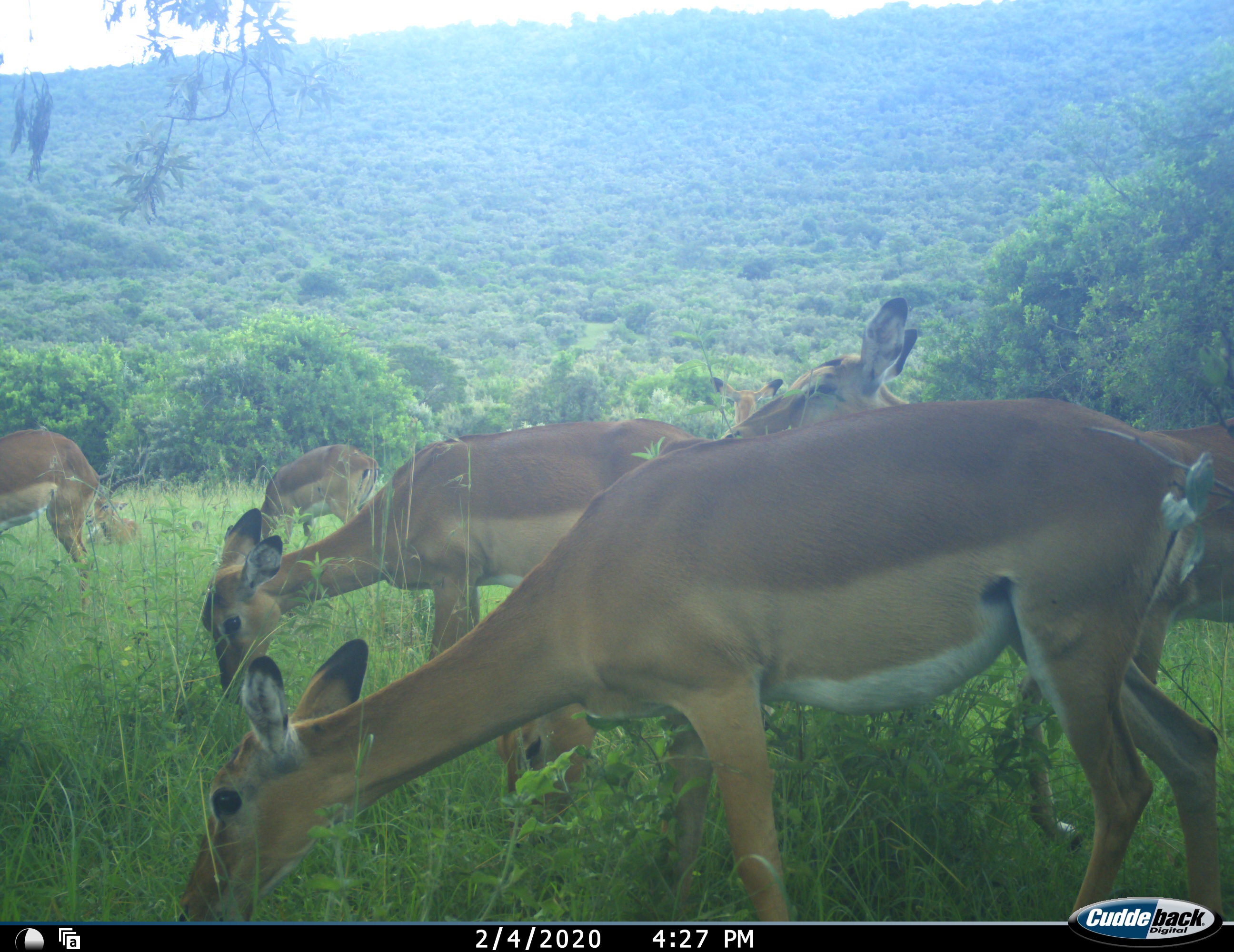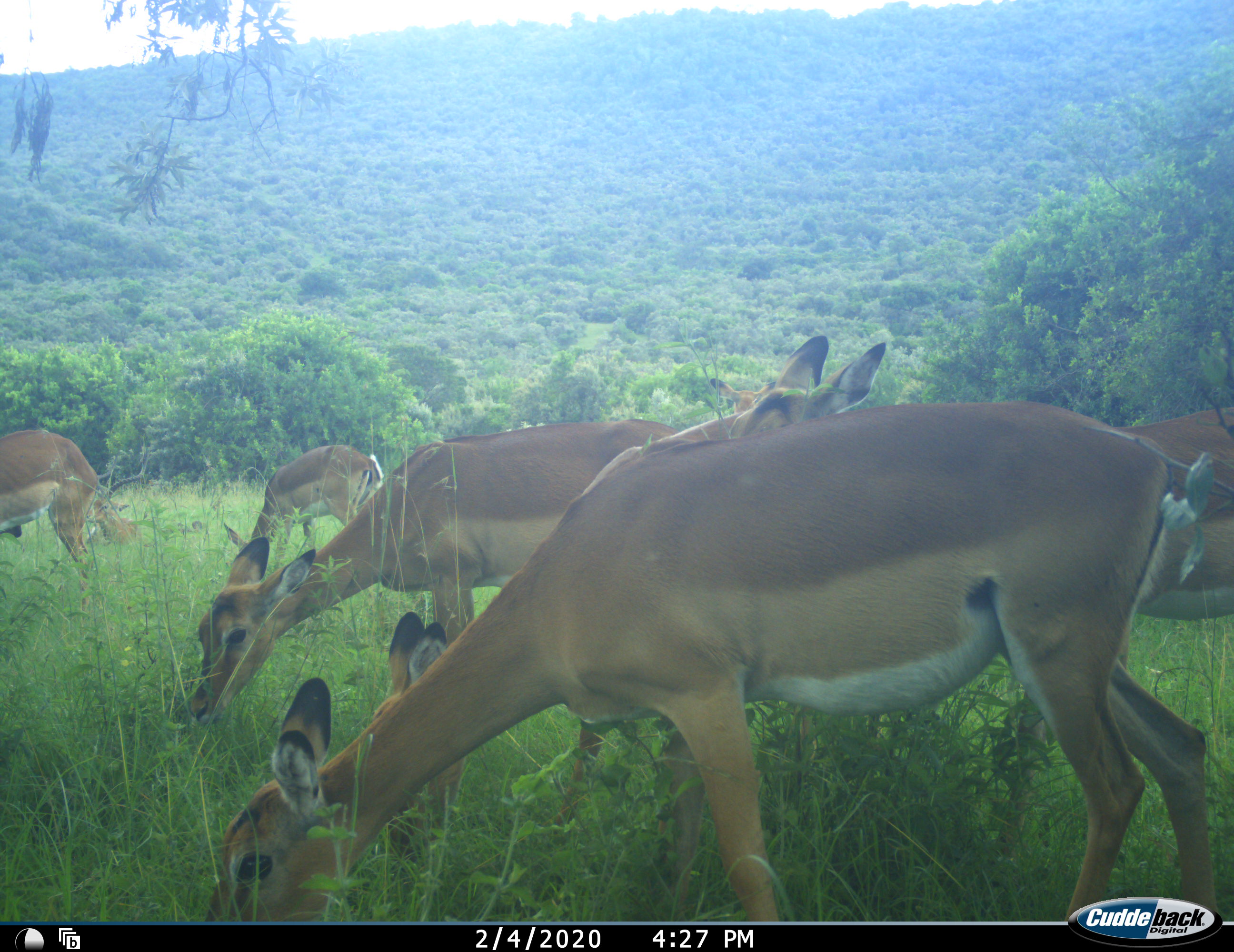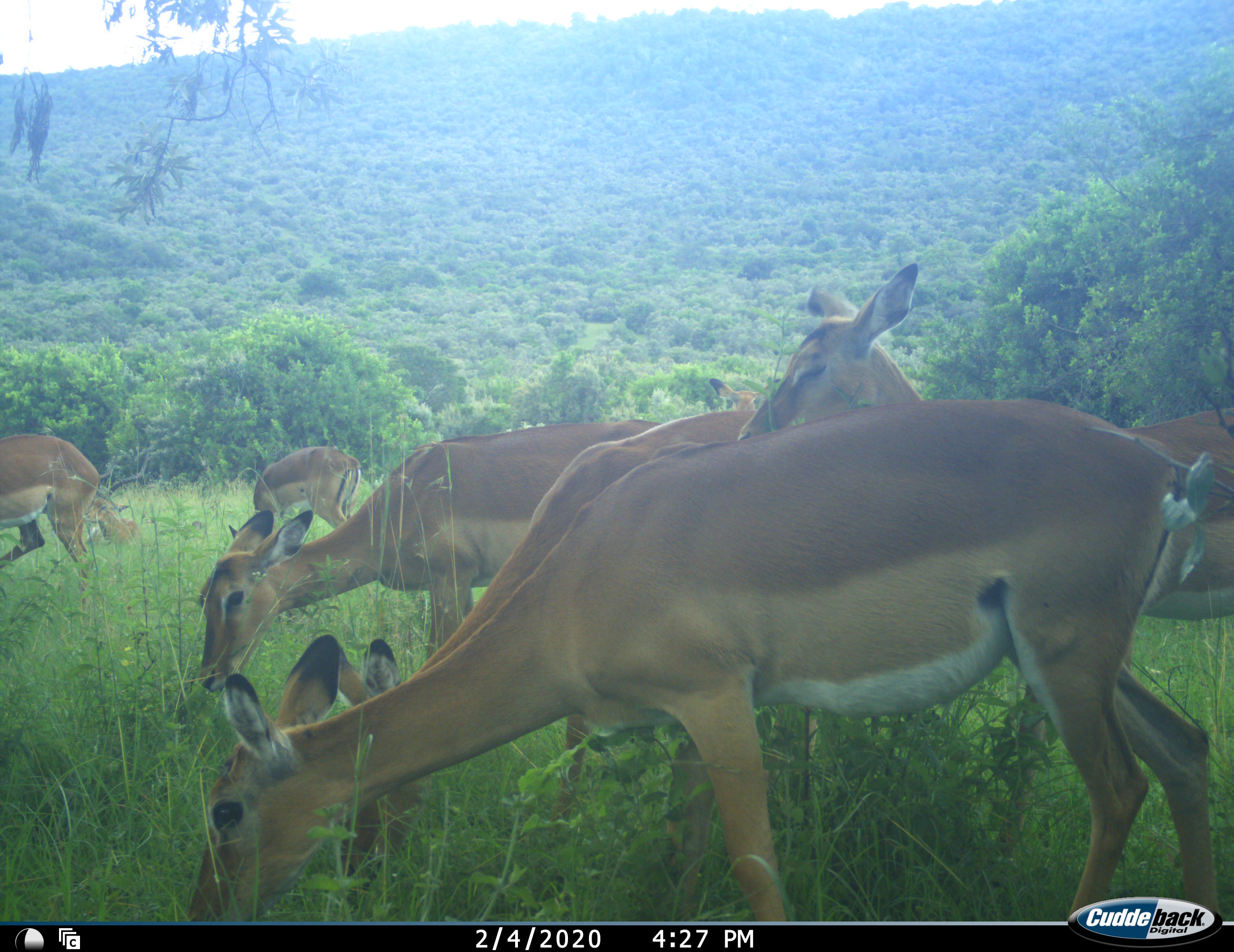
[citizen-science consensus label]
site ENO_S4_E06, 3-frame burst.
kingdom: Animalia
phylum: Chordata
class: Mammalia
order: Artiodactyla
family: Bovidae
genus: Aepyceros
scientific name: Aepyceros melampus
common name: impala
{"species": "impala (Aepyceros melampus)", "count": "7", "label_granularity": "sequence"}